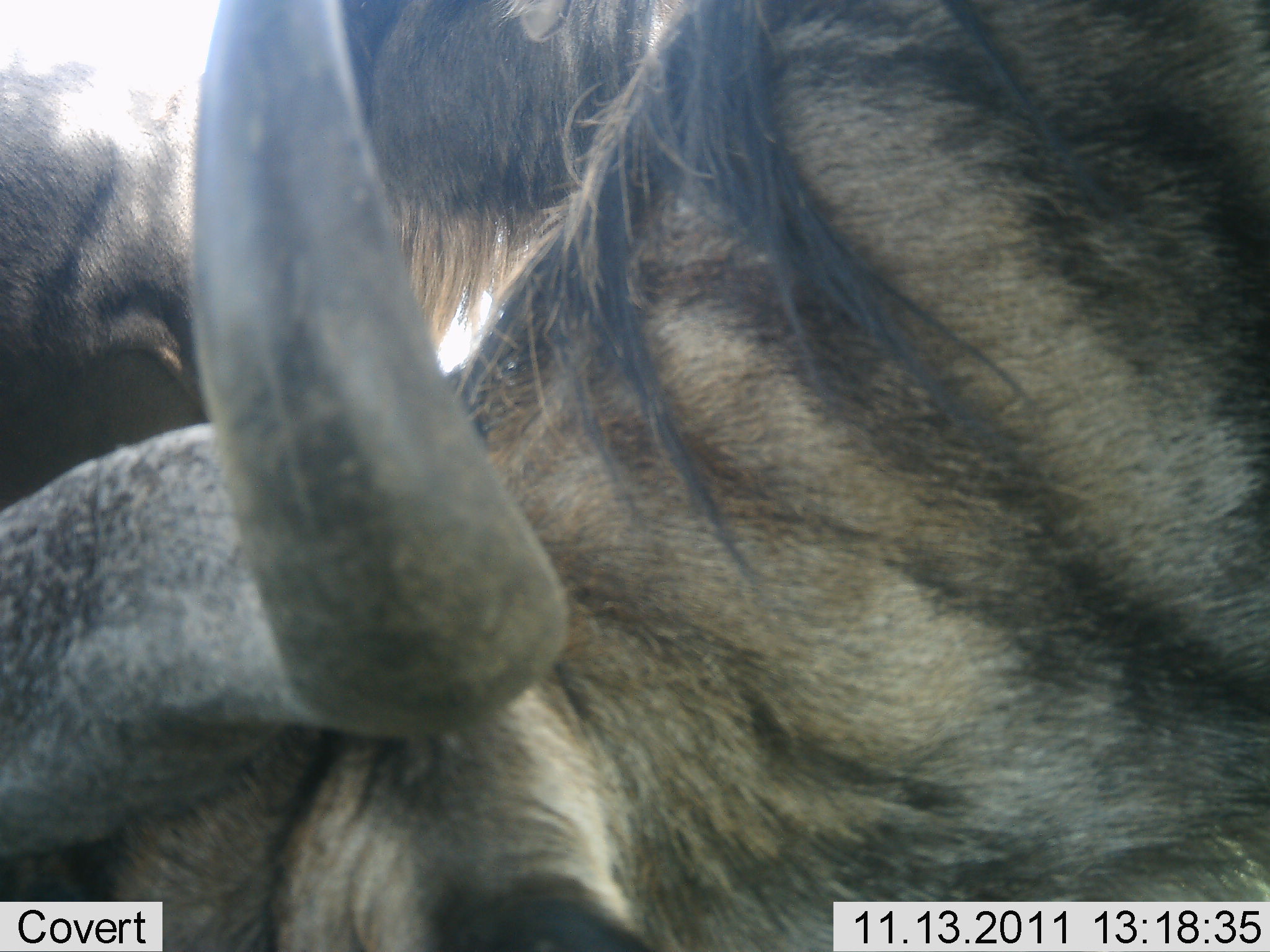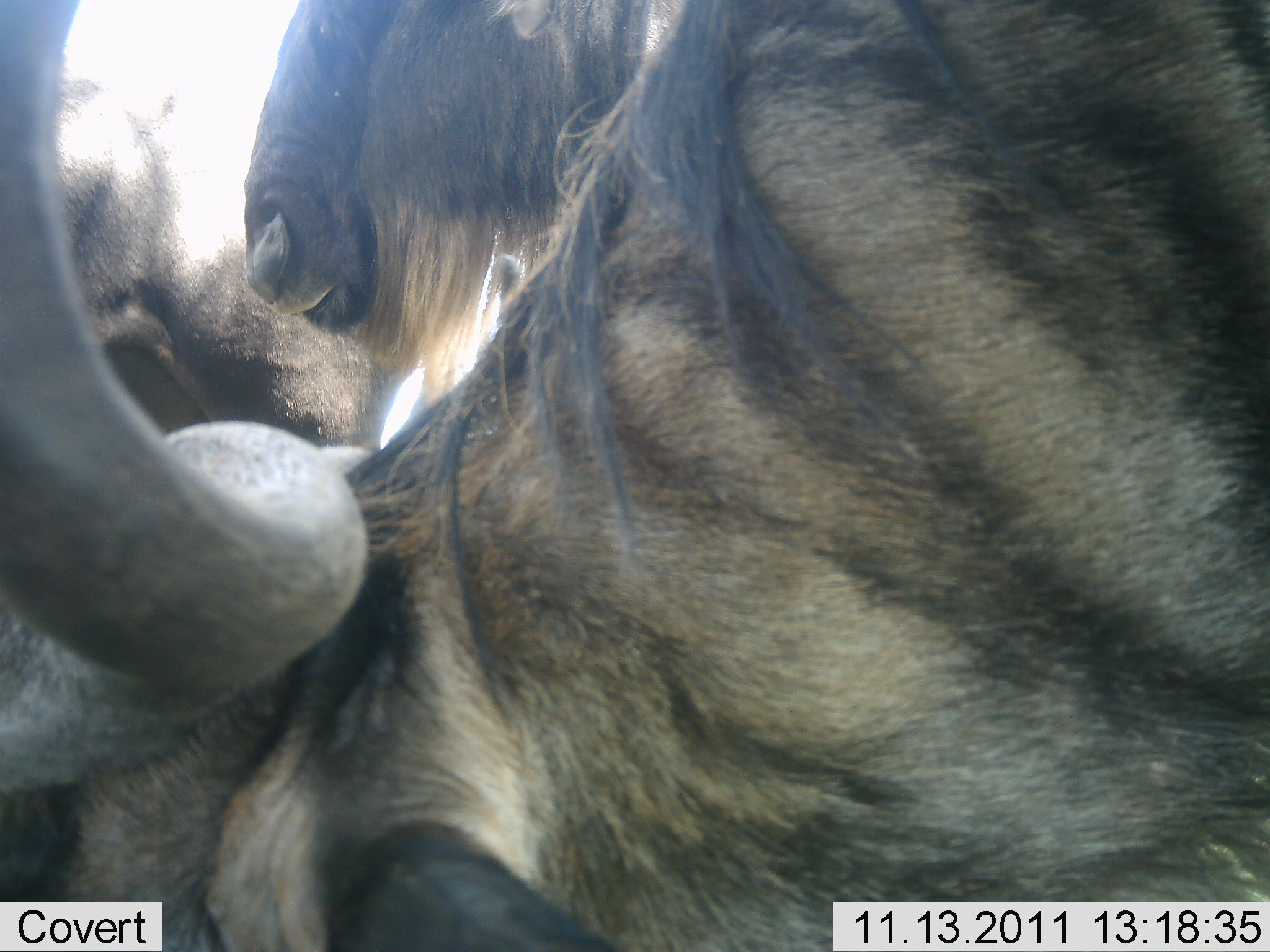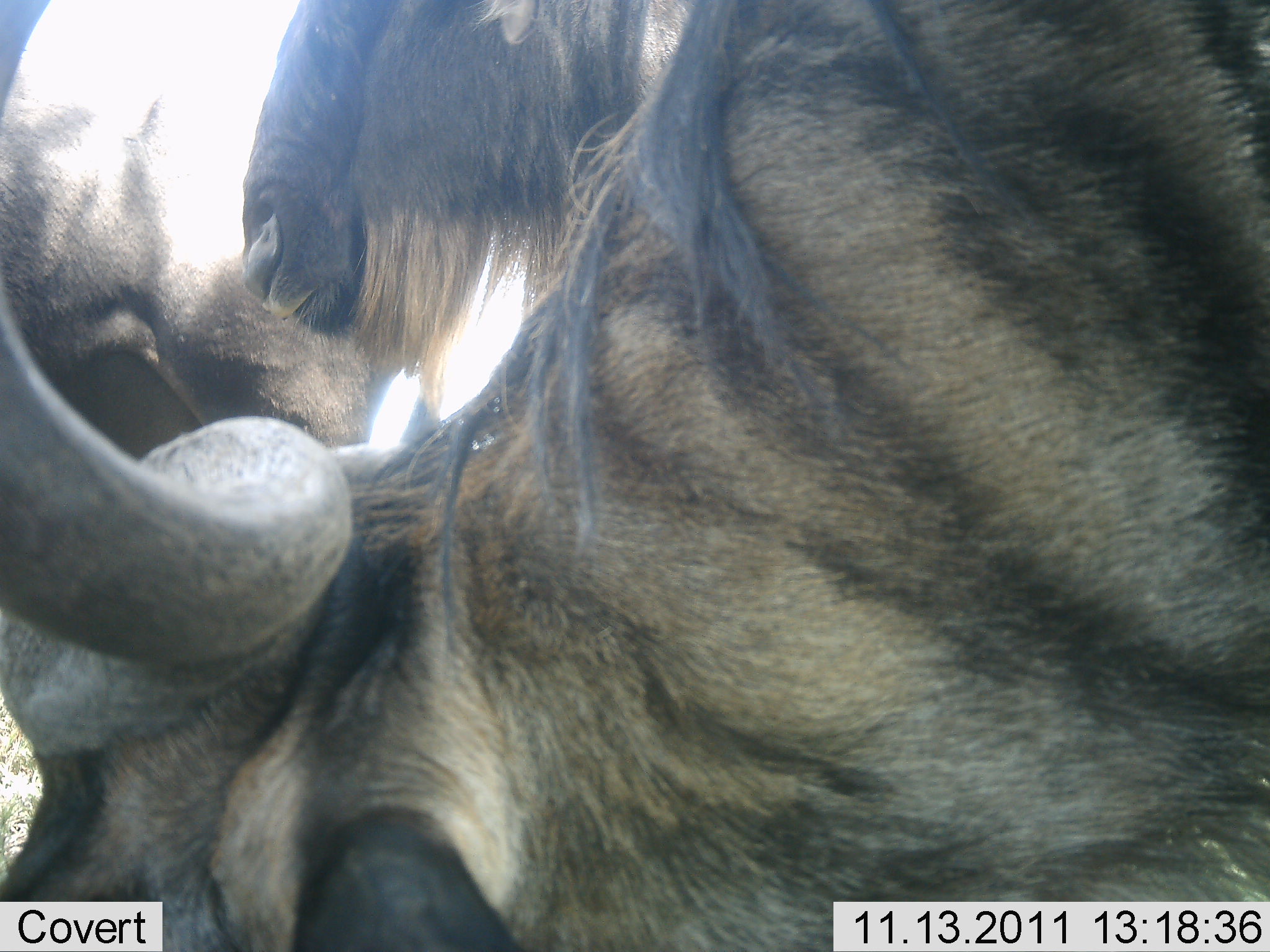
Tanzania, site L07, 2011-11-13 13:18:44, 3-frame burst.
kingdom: Animalia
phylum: Chordata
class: Mammalia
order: Artiodactyla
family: Bovidae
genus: Connochaetes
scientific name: Connochaetes taurinus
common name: blue wildebeest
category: wildebeest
Wildebeest (blue wildebeest) (Connochaetes taurinus), count 2. Behavior (volunteer vote fractions): standing 77%, resting 0%, moving 15%, interacting 0%. Young present (vote fraction): 0%. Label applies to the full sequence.